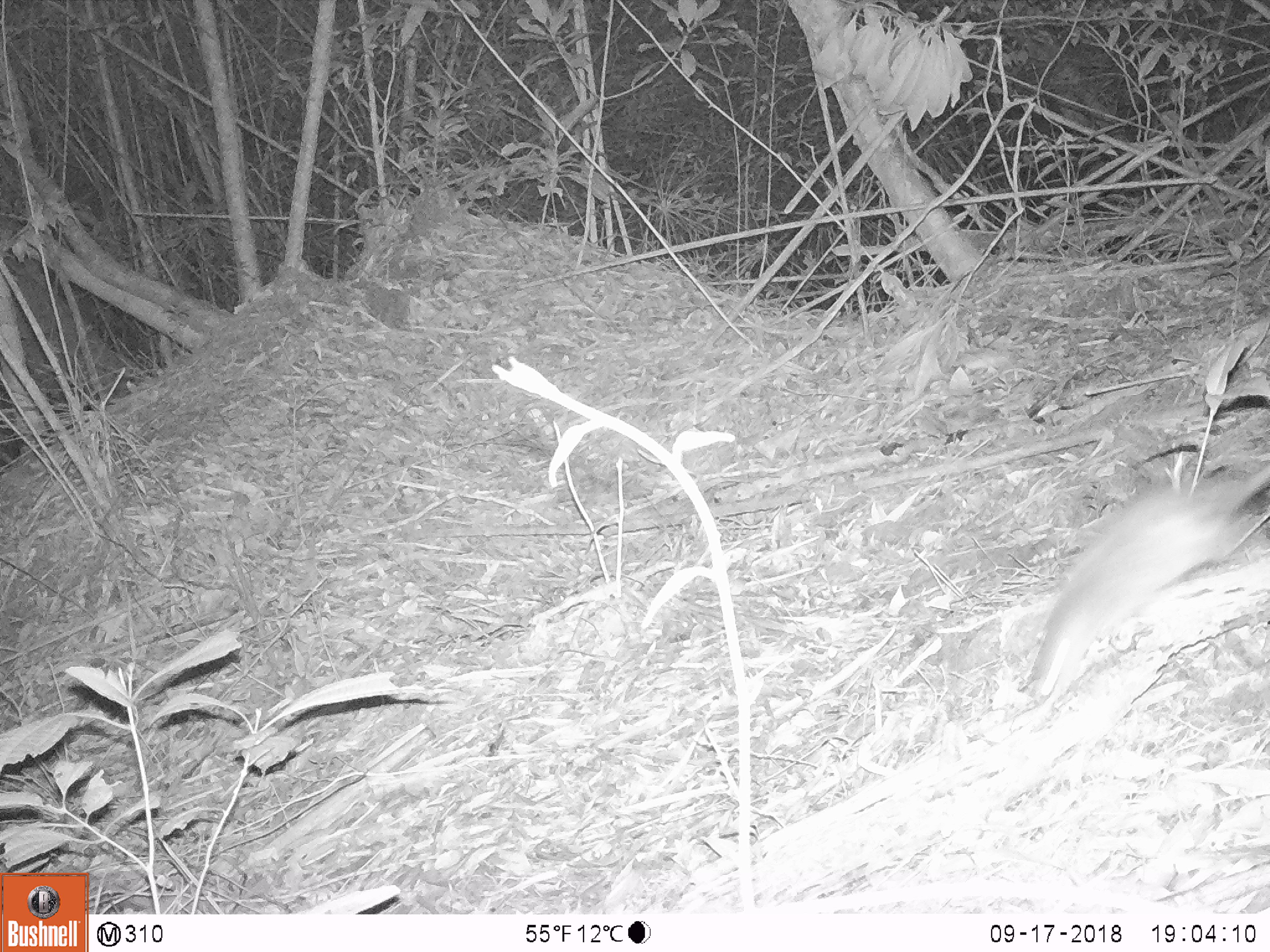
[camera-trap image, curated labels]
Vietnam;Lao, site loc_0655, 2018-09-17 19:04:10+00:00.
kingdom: Animalia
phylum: Chordata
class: Mammalia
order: Rodentia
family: Muridae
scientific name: Muridae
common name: old-world mice and rats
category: unidentified murid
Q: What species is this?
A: Unidentified murid (old-world mice and rats) (Muridae).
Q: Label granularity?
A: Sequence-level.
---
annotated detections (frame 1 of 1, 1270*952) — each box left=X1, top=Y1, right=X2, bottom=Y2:
unidentified murid: left=1024, top=458, right=1269, bottom=700